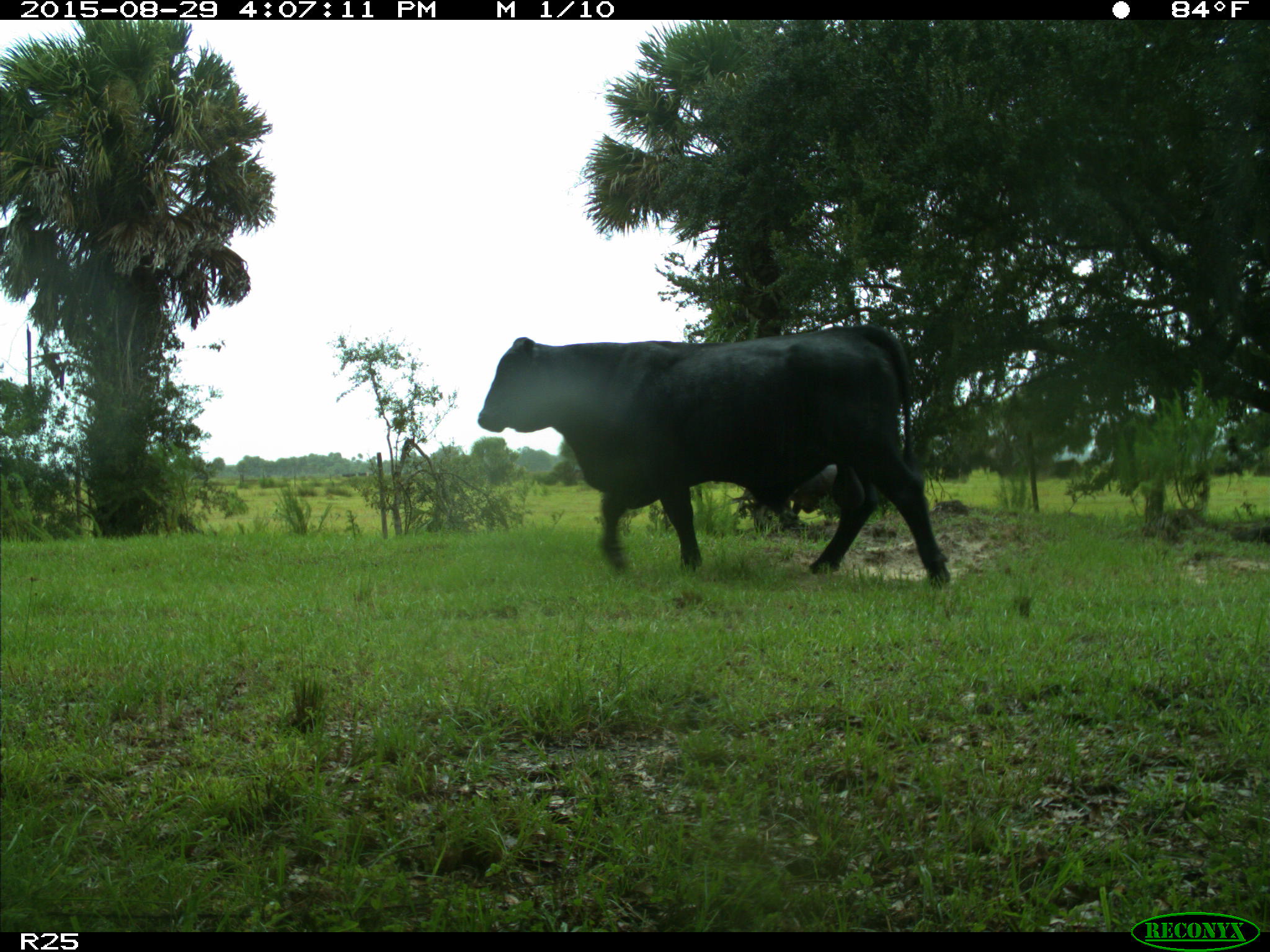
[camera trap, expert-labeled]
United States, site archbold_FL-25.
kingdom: Animalia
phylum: Chordata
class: Mammalia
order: Artiodactyla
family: Bovidae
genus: Bos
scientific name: Bos taurus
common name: domestic cow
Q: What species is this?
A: Bos taurus (domestic cow).